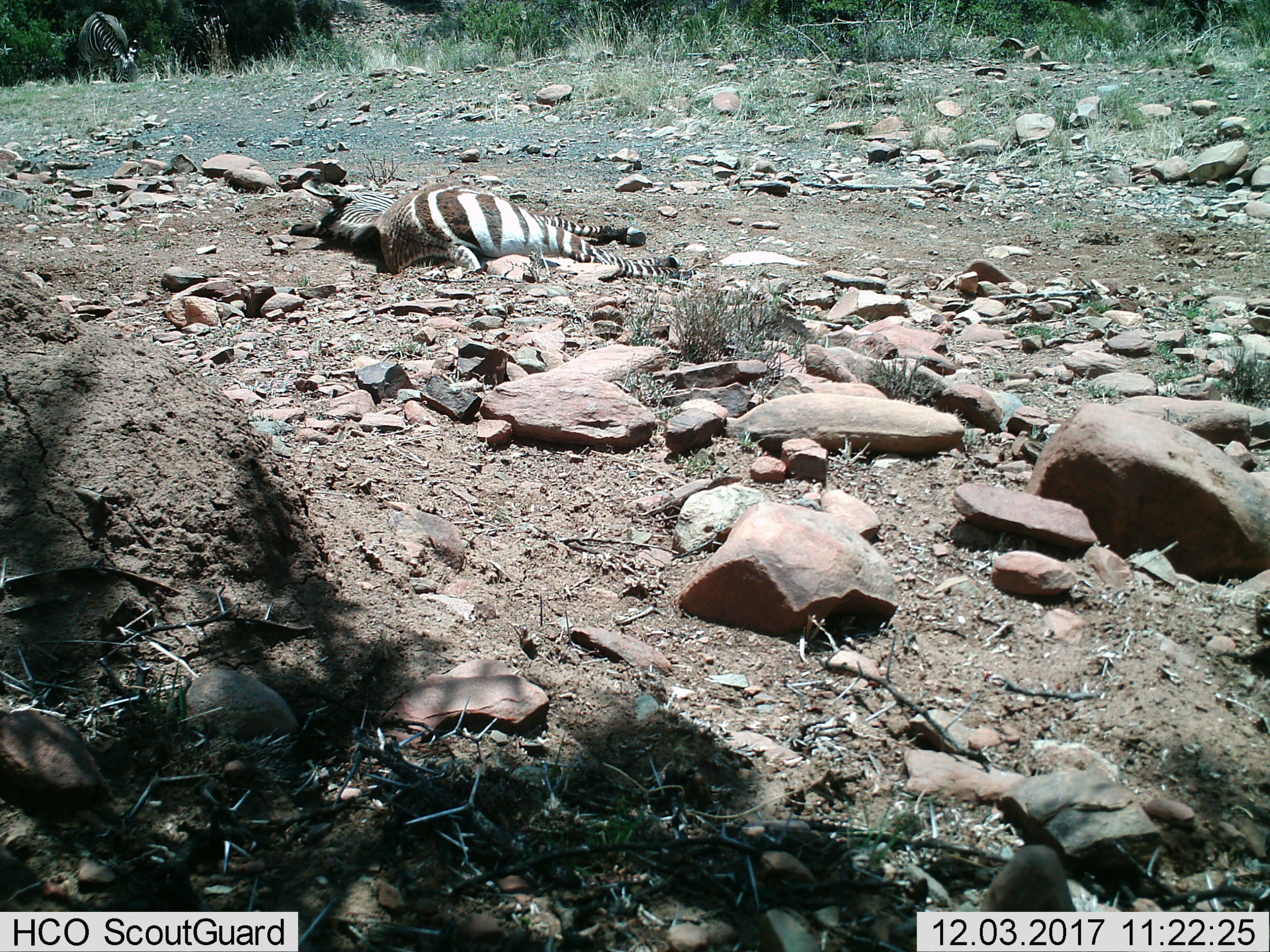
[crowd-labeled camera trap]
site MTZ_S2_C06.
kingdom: Animalia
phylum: Chordata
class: Mammalia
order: Perissodactyla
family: Equidae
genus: Equus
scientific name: Equus zebra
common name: mountain zebra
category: zebramountain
Zebramountain (mountain zebra) (Equus zebra), count 1. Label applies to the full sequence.